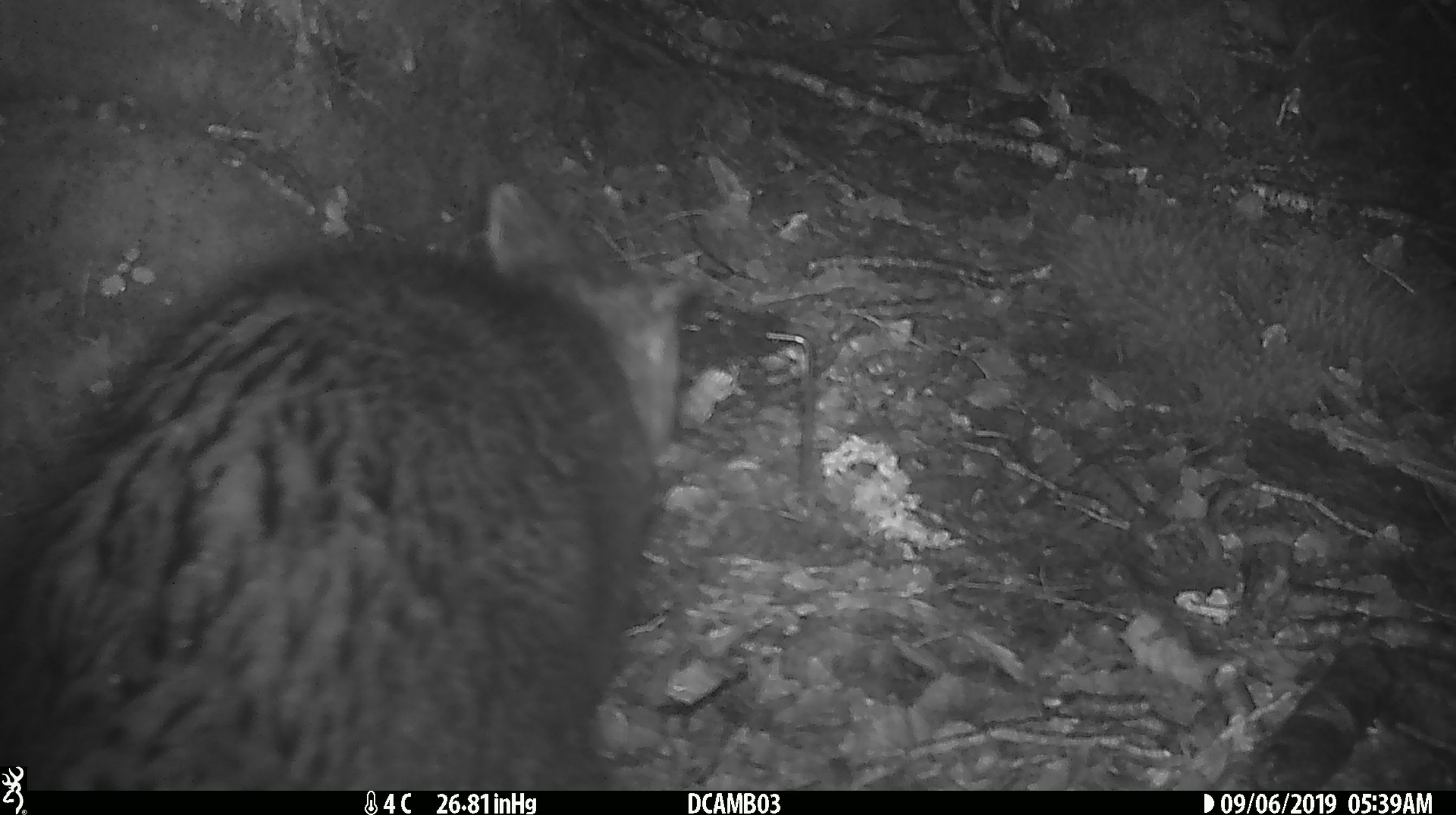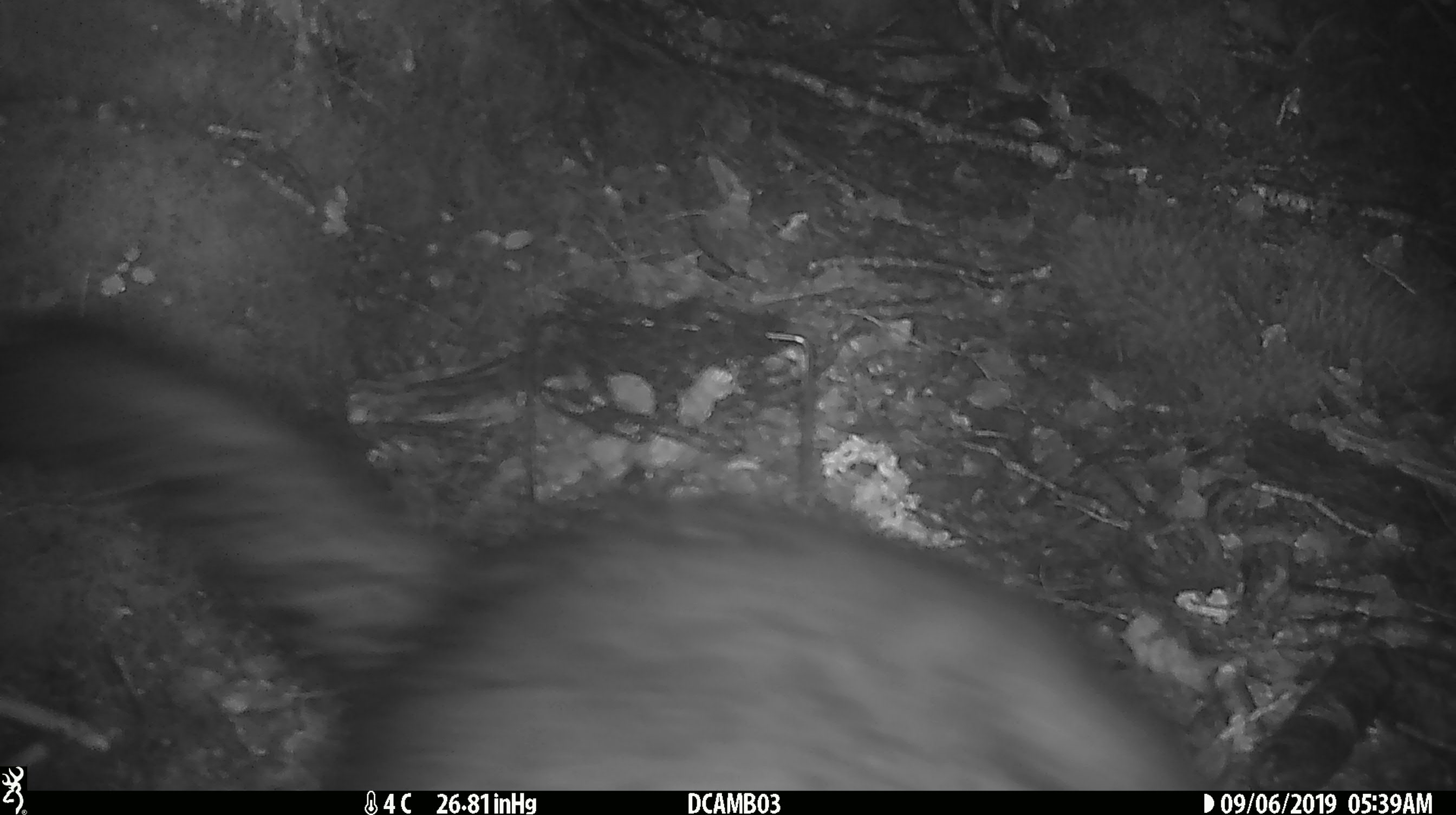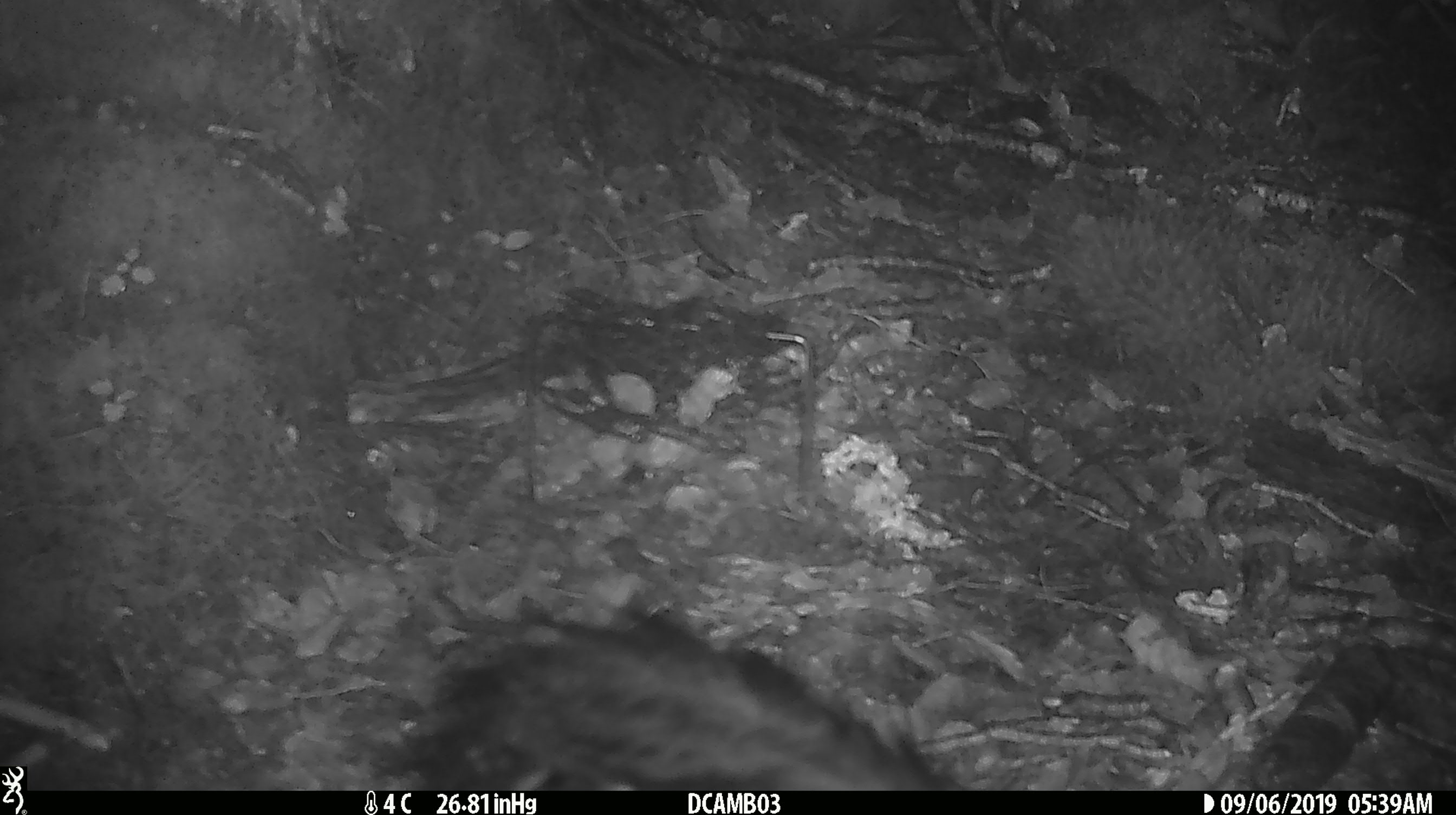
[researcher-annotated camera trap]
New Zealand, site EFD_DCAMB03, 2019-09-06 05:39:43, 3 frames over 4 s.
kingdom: Animalia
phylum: Chordata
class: Mammalia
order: Diprotodontia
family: Phalangeridae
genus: Trichosurus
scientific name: Trichosurus vulpecula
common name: common brushtail possum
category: possum